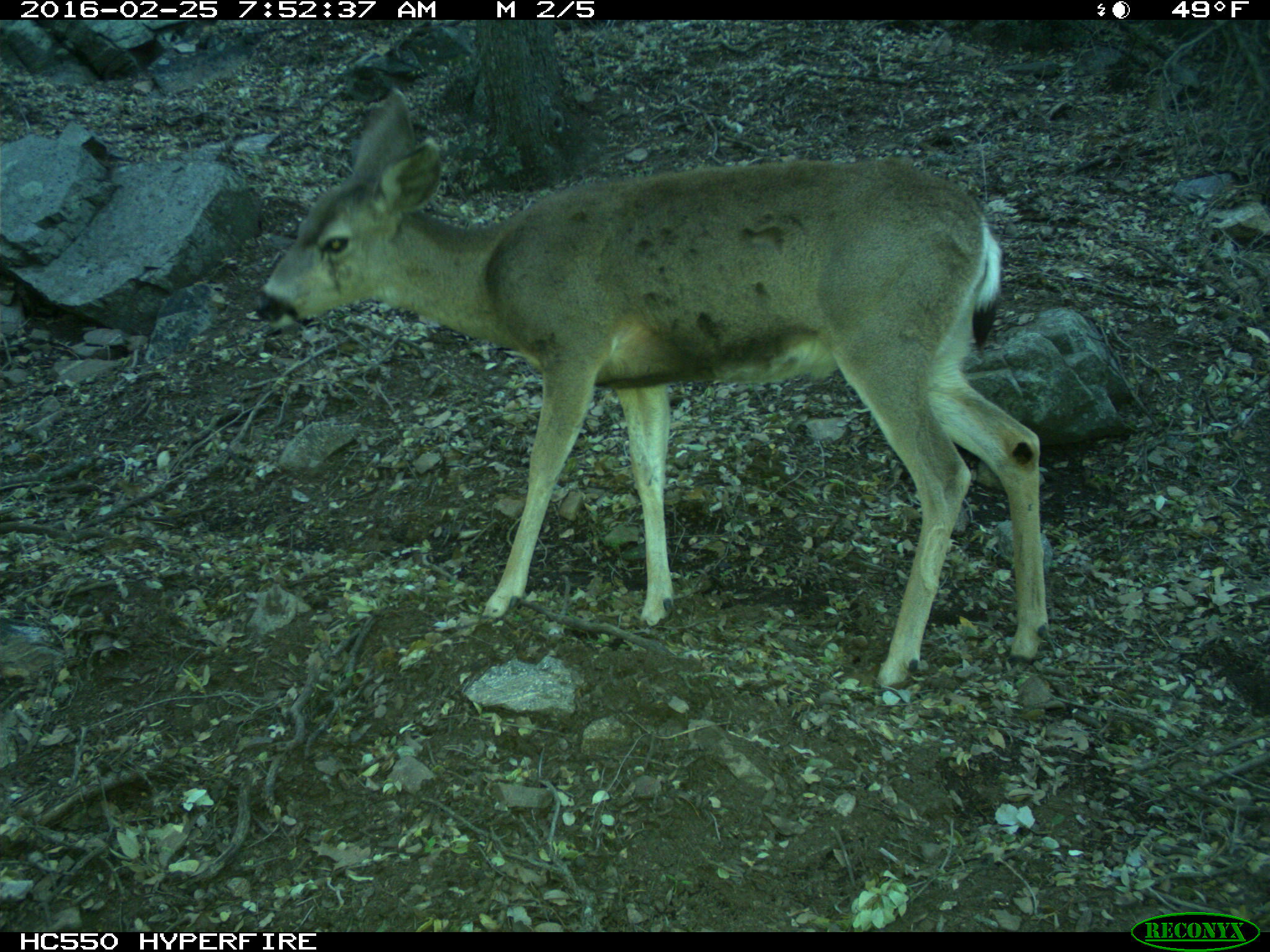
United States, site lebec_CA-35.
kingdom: Animalia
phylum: Chordata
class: Mammalia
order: Artiodactyla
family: Cervidae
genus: Odocoileus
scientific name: Odocoileus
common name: deer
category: unidentified deer